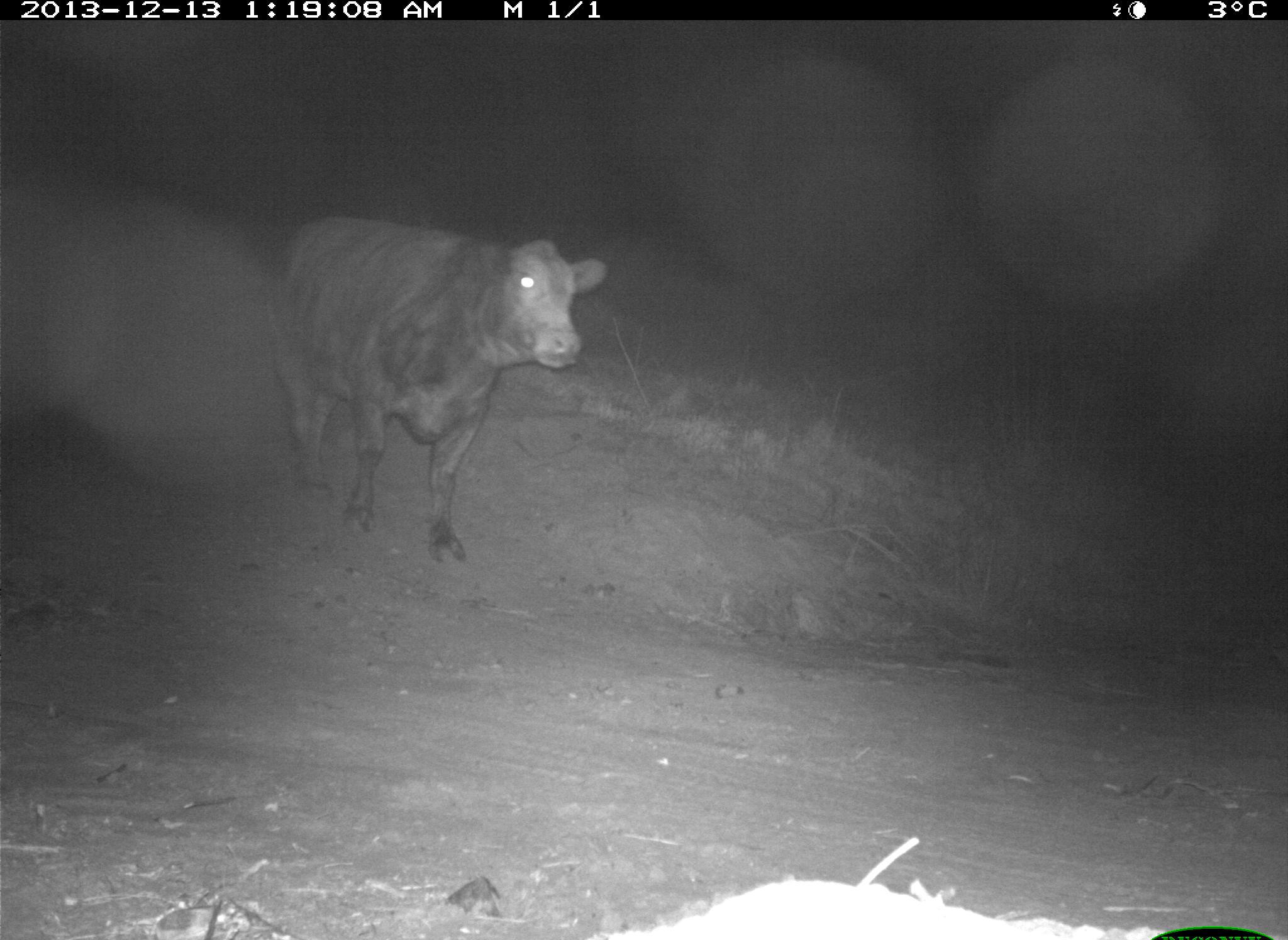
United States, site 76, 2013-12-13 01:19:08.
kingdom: Animalia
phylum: Chordata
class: Mammalia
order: Artiodactyla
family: Bovidae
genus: Bos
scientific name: Bos taurus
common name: cow